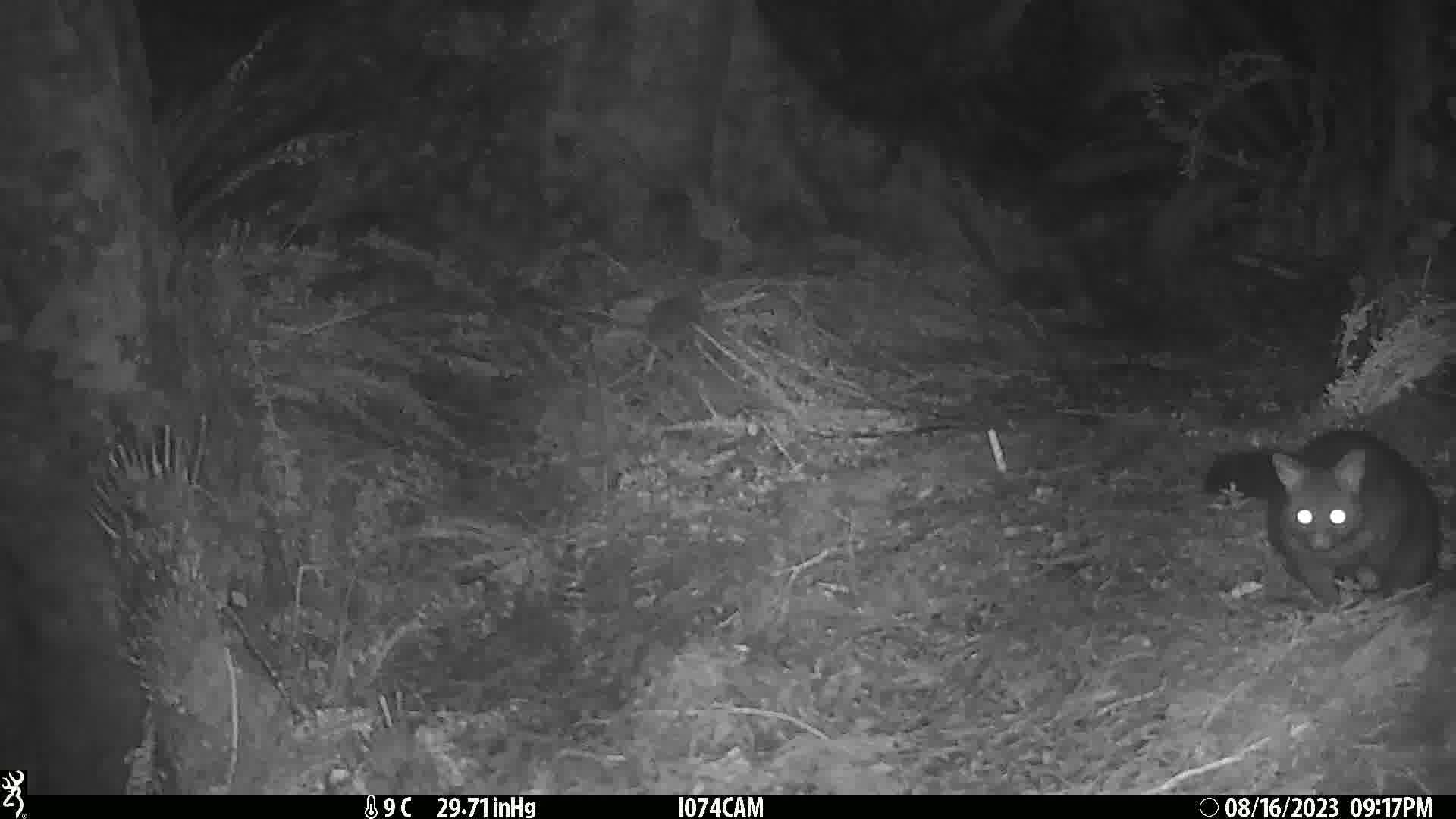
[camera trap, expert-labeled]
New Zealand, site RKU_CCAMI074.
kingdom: Animalia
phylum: Chordata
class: Mammalia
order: Diprotodontia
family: Phalangeridae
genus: Trichosurus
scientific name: Trichosurus vulpecula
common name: common brushtail possum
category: possum